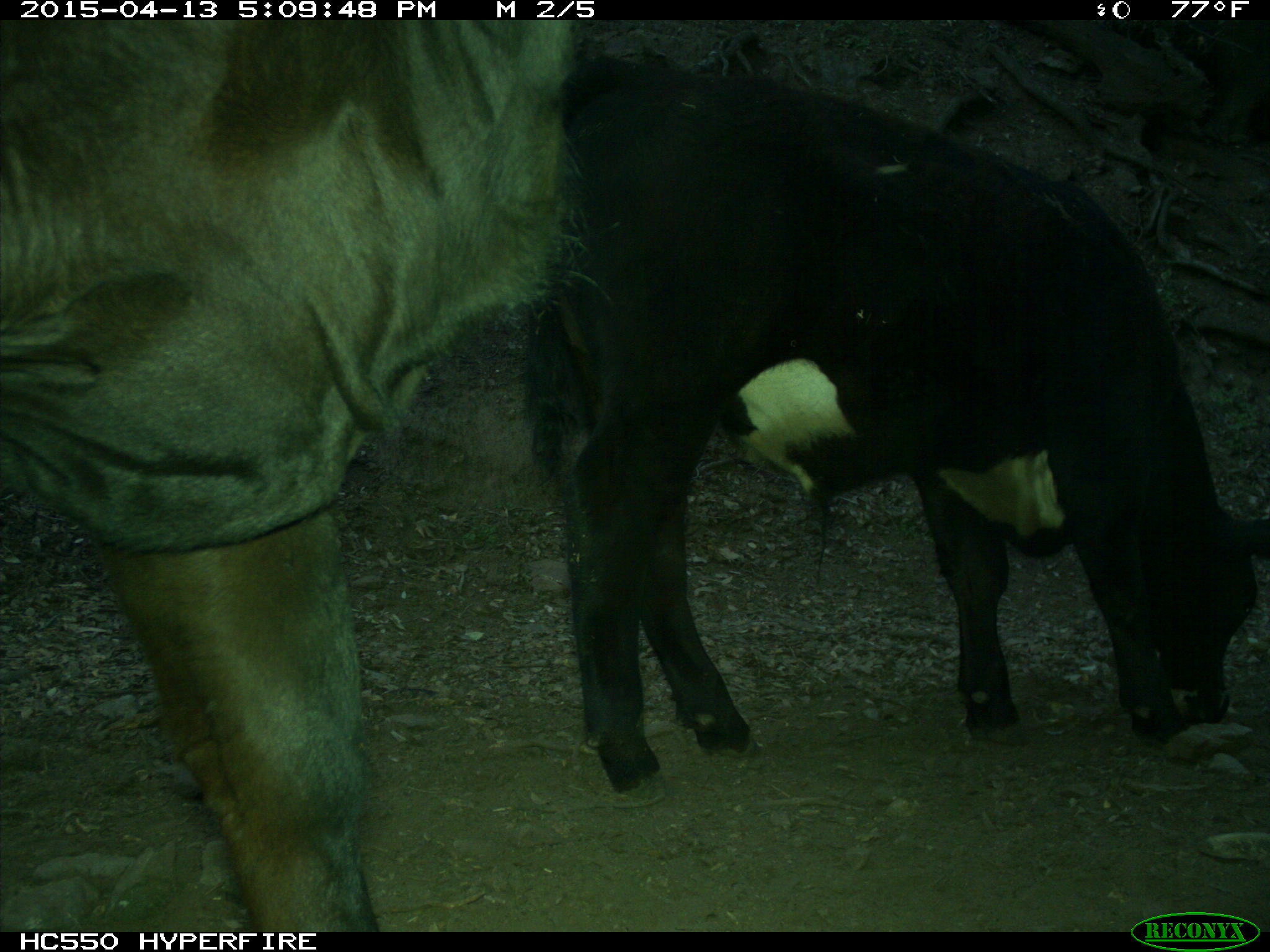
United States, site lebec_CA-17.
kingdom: Animalia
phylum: Chordata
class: Mammalia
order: Artiodactyla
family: Bovidae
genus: Bos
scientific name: Bos taurus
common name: domestic cow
Bos taurus (domestic cow).